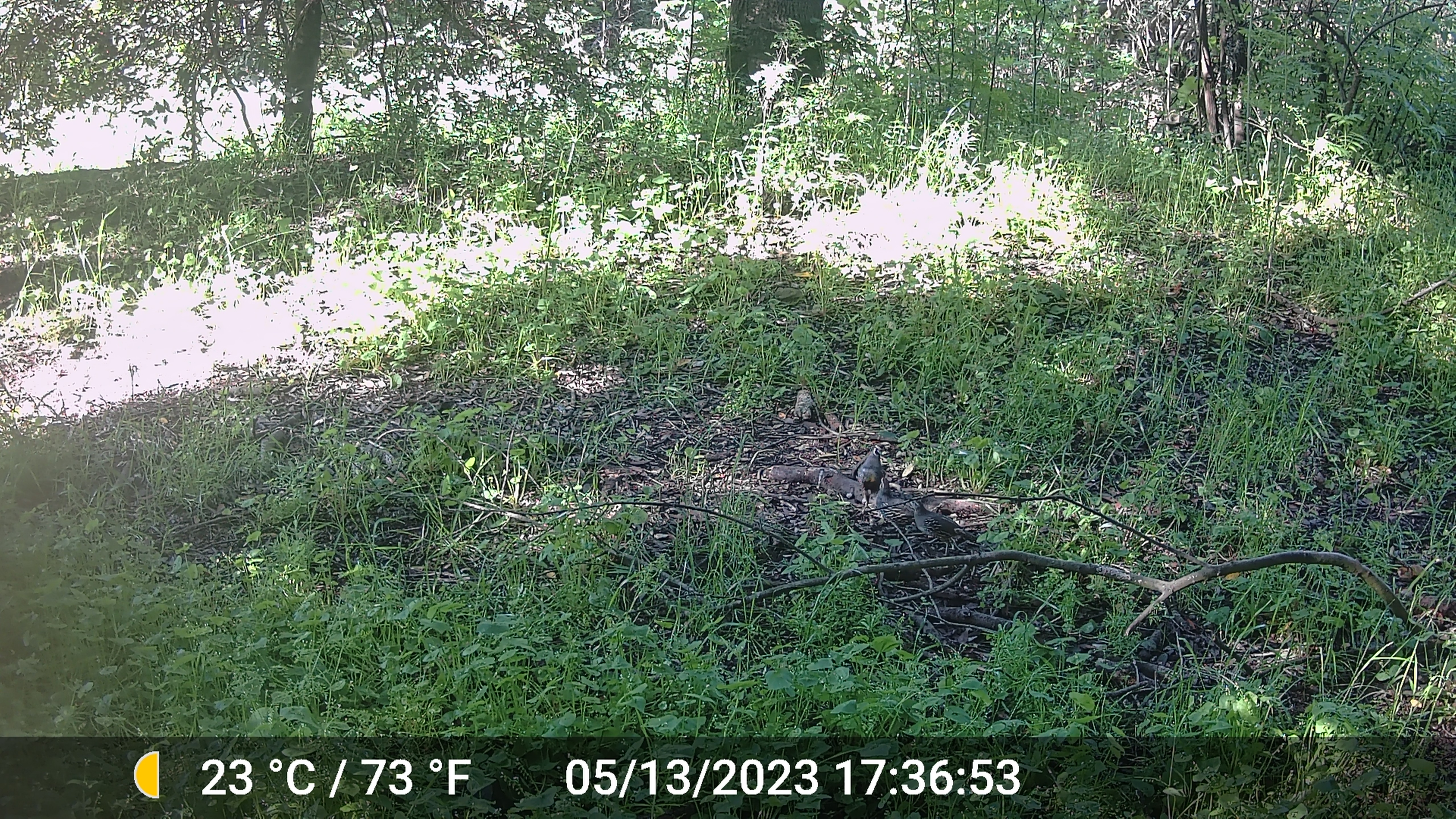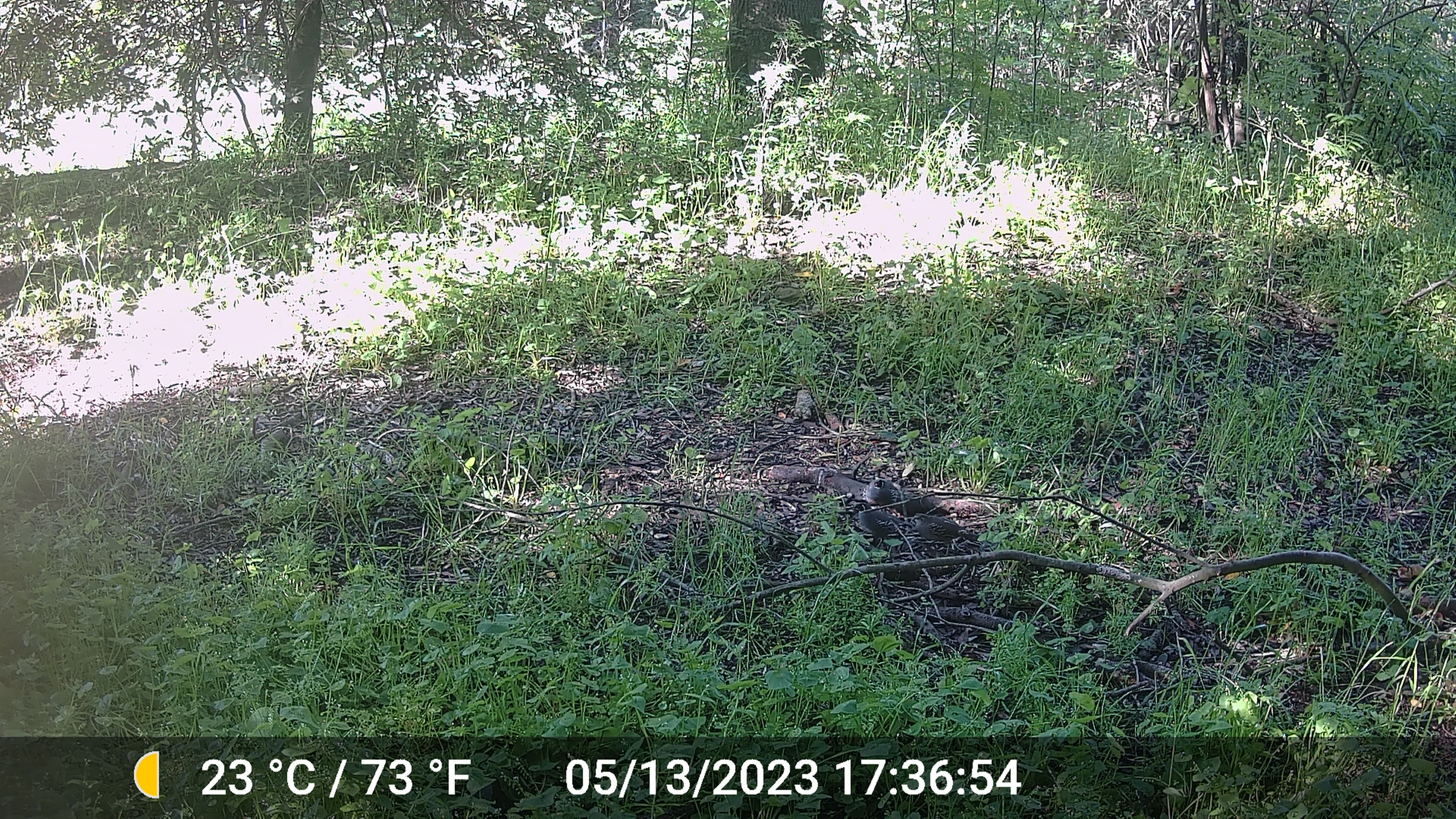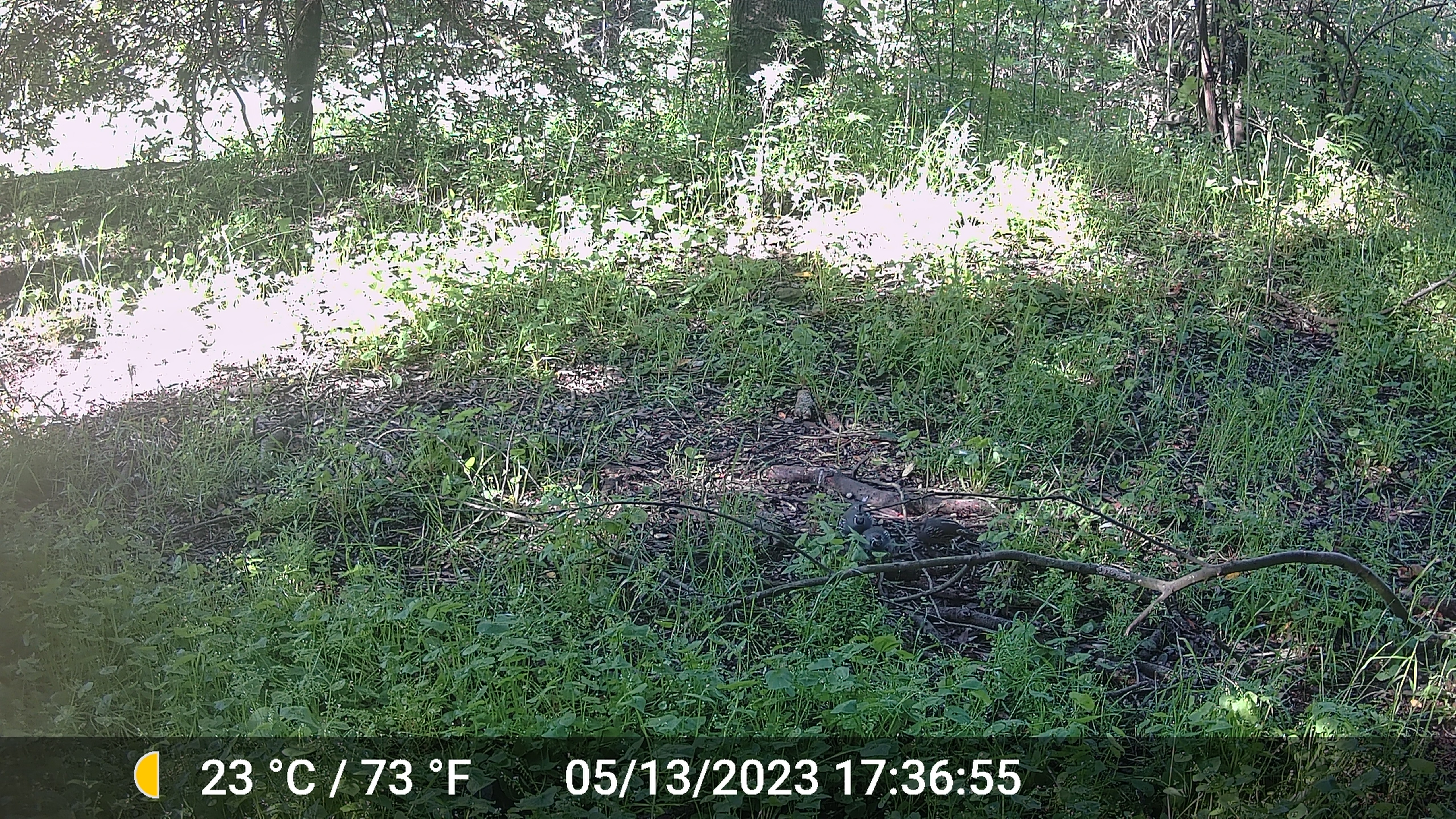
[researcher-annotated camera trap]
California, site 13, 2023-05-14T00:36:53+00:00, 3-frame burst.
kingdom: Animalia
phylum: Chordata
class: Aves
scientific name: Aves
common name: bird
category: unknown bird